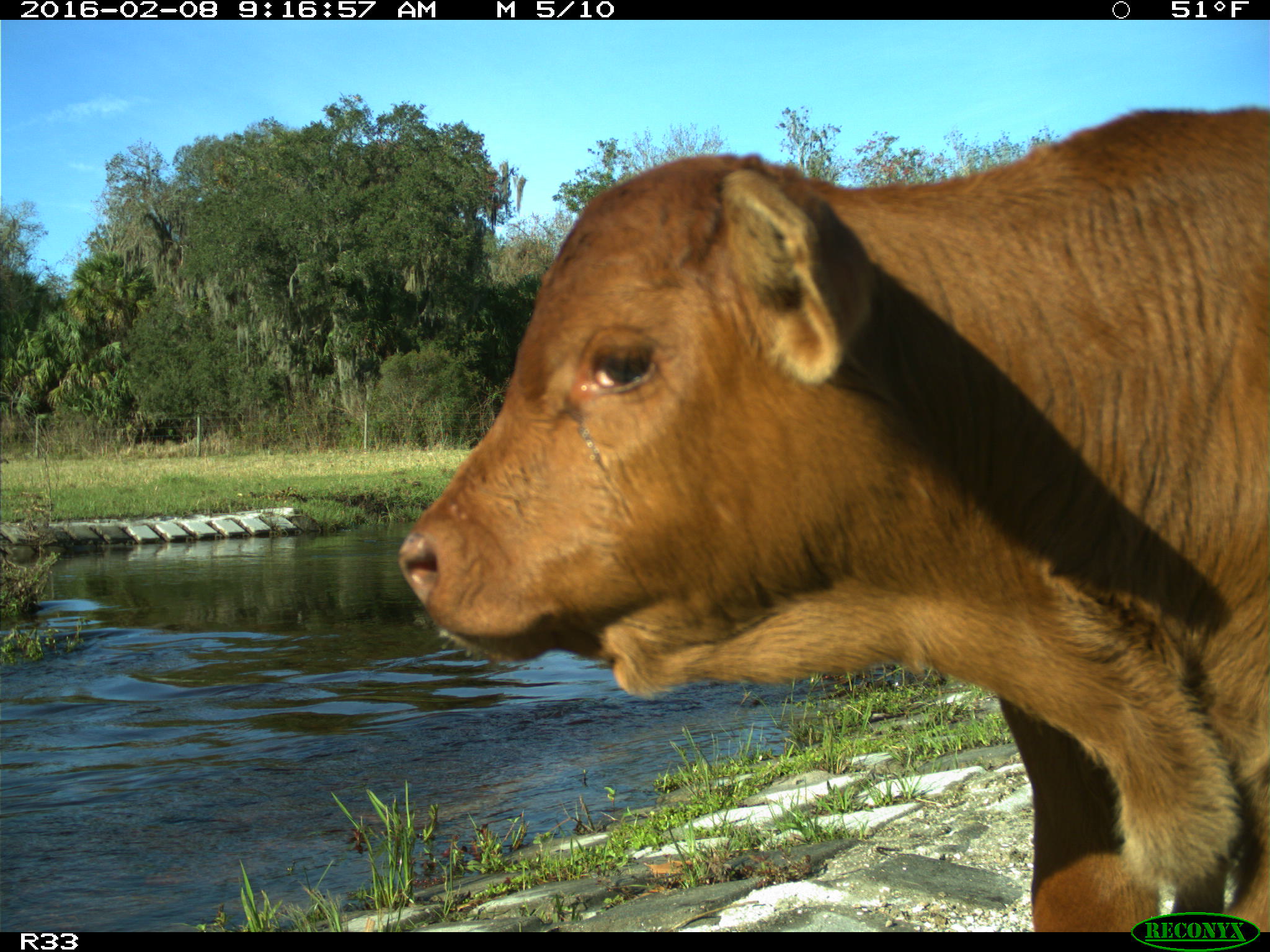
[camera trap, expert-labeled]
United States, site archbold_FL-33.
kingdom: Animalia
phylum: Chordata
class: Mammalia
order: Artiodactyla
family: Bovidae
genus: Bos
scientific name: Bos taurus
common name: domestic cow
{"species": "Bos taurus (domestic cow)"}